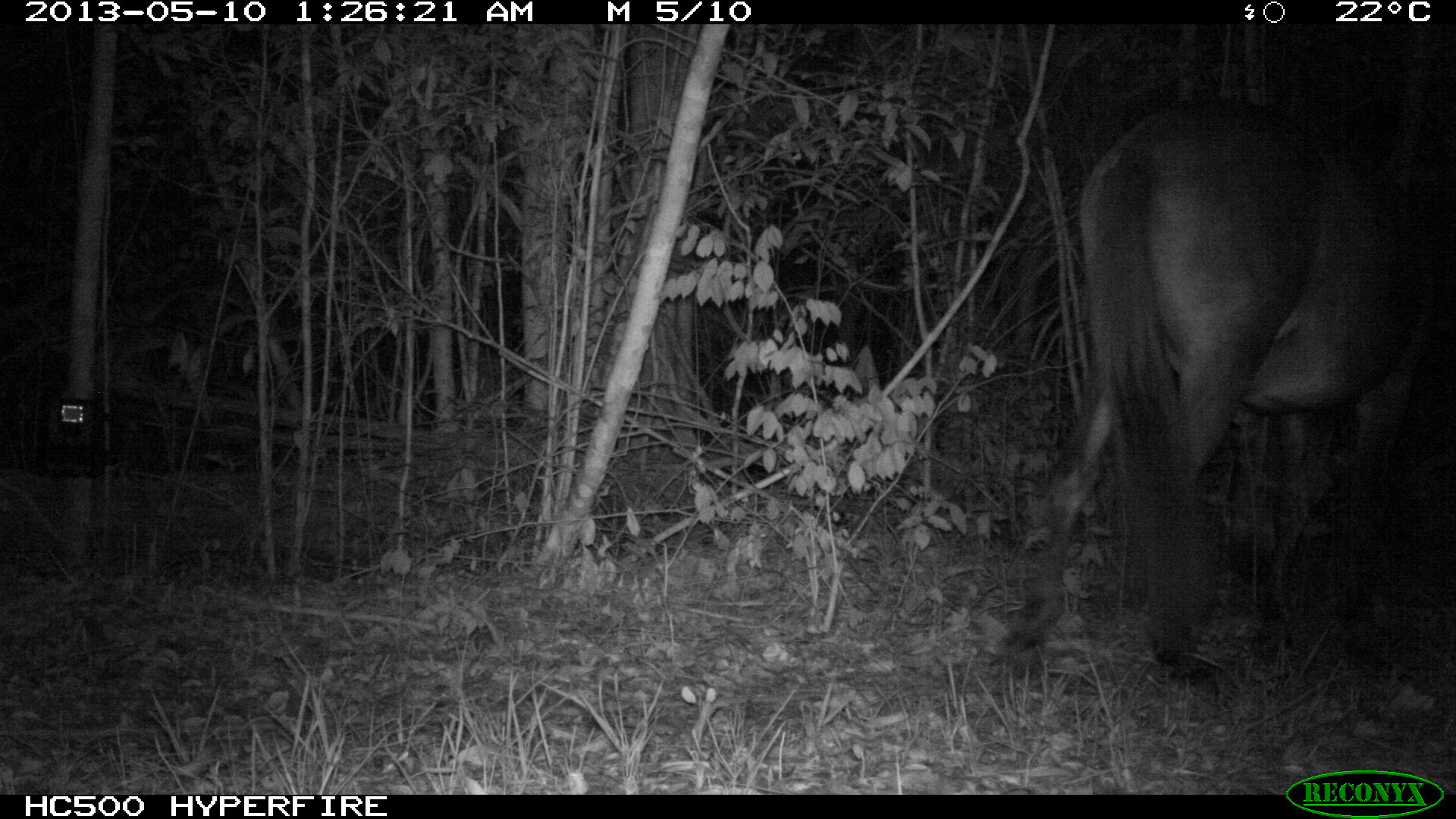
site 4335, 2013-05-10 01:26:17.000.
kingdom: Animalia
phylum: Chordata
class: Mammalia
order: Perissodactyla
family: Equidae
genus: Equus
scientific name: Equus ferus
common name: wild horse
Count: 1.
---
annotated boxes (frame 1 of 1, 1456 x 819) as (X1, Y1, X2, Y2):
equus ferus: (995, 98, 1456, 682)